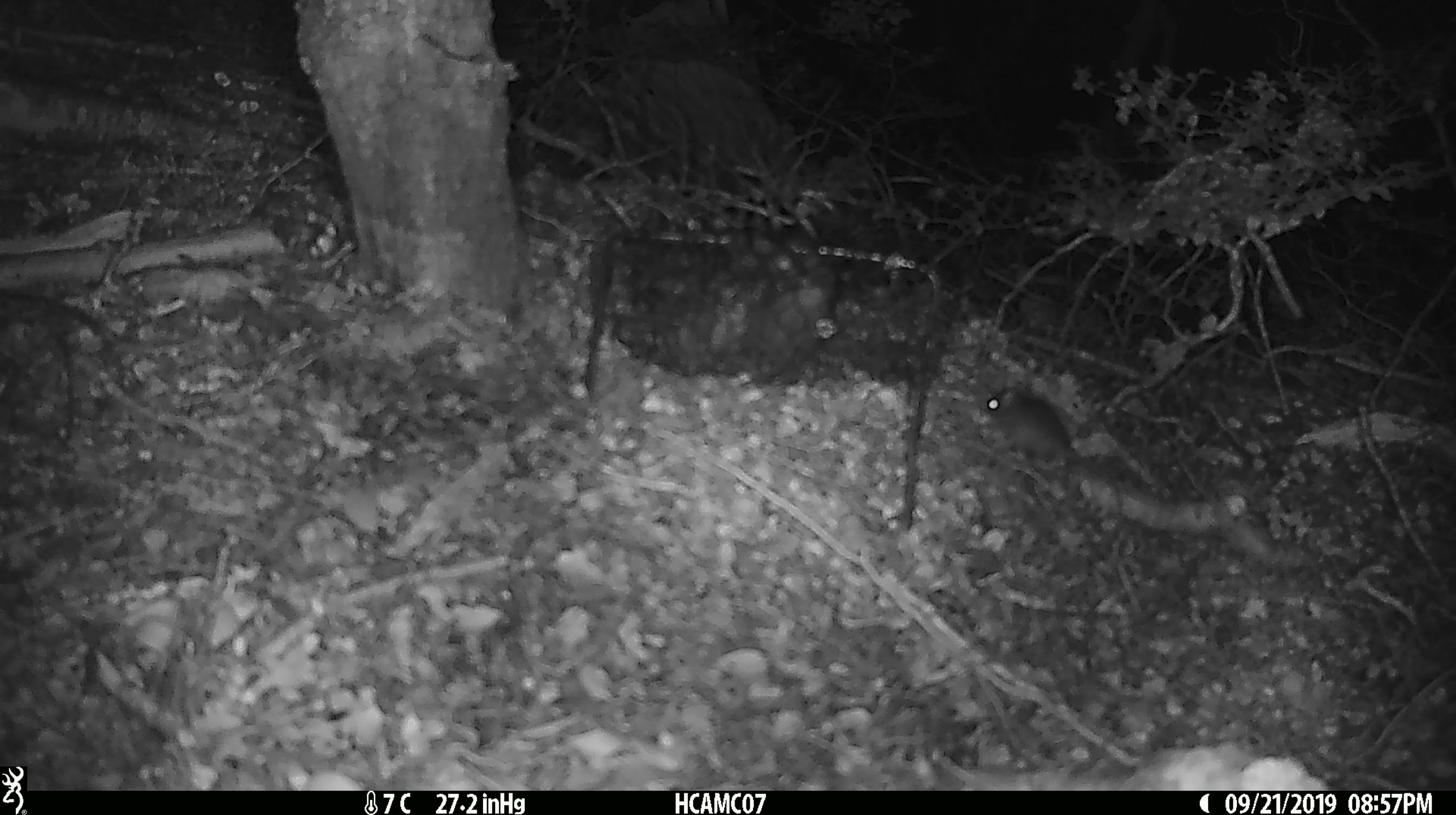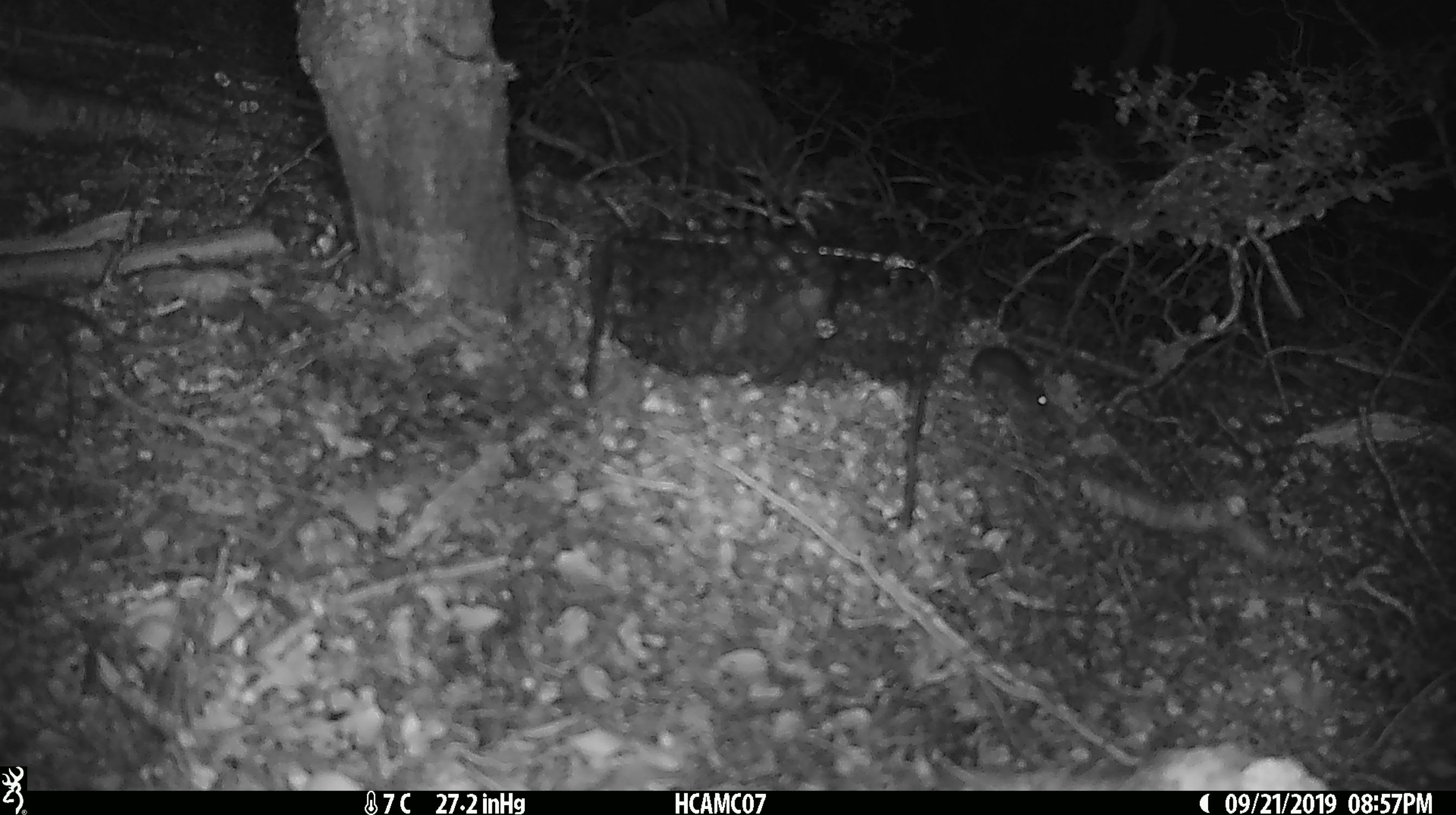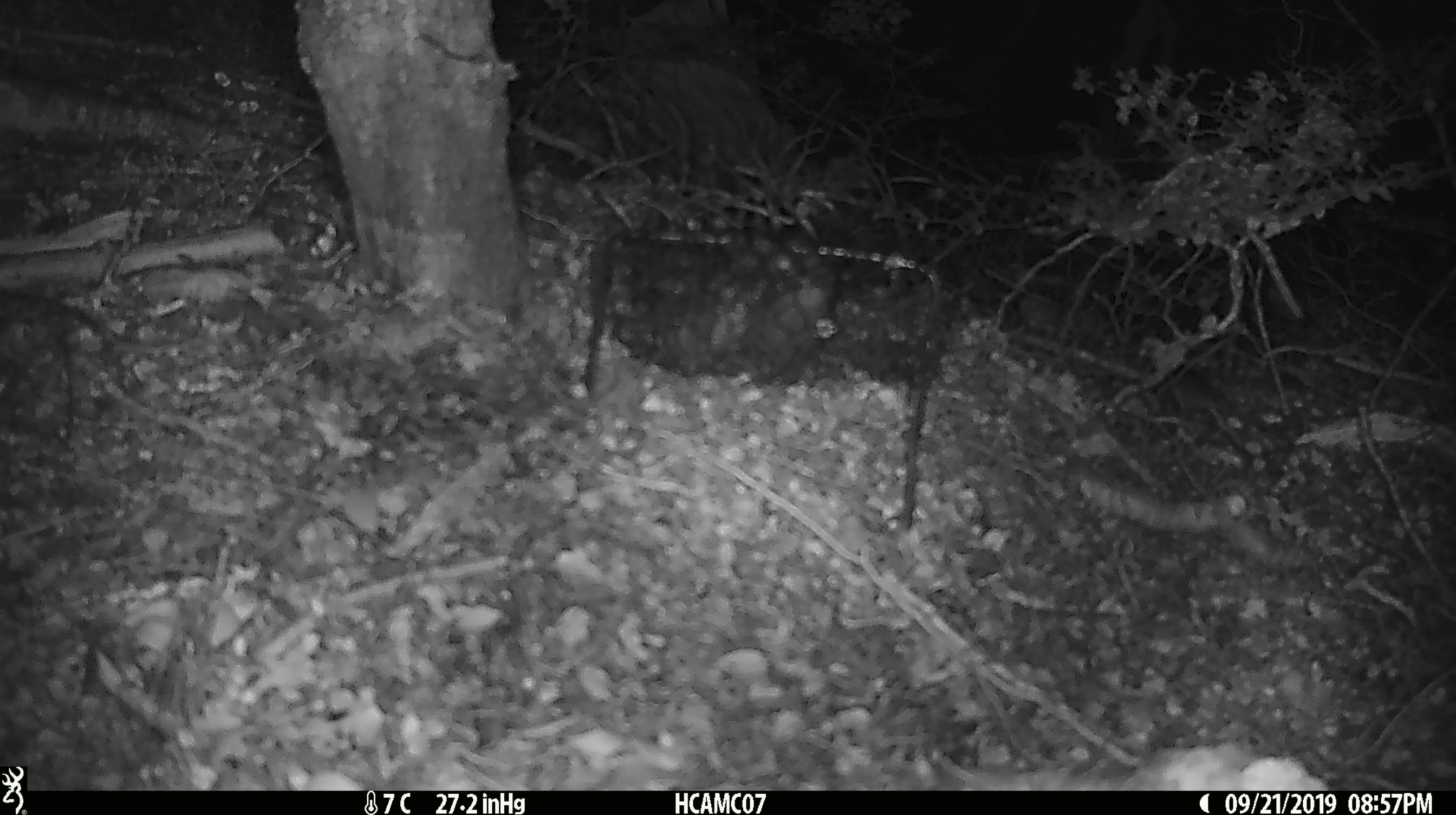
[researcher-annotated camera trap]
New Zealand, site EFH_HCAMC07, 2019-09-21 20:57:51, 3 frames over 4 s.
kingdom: Animalia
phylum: Chordata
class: Mammalia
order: Rodentia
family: Muridae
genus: Mus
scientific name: Mus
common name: mouse